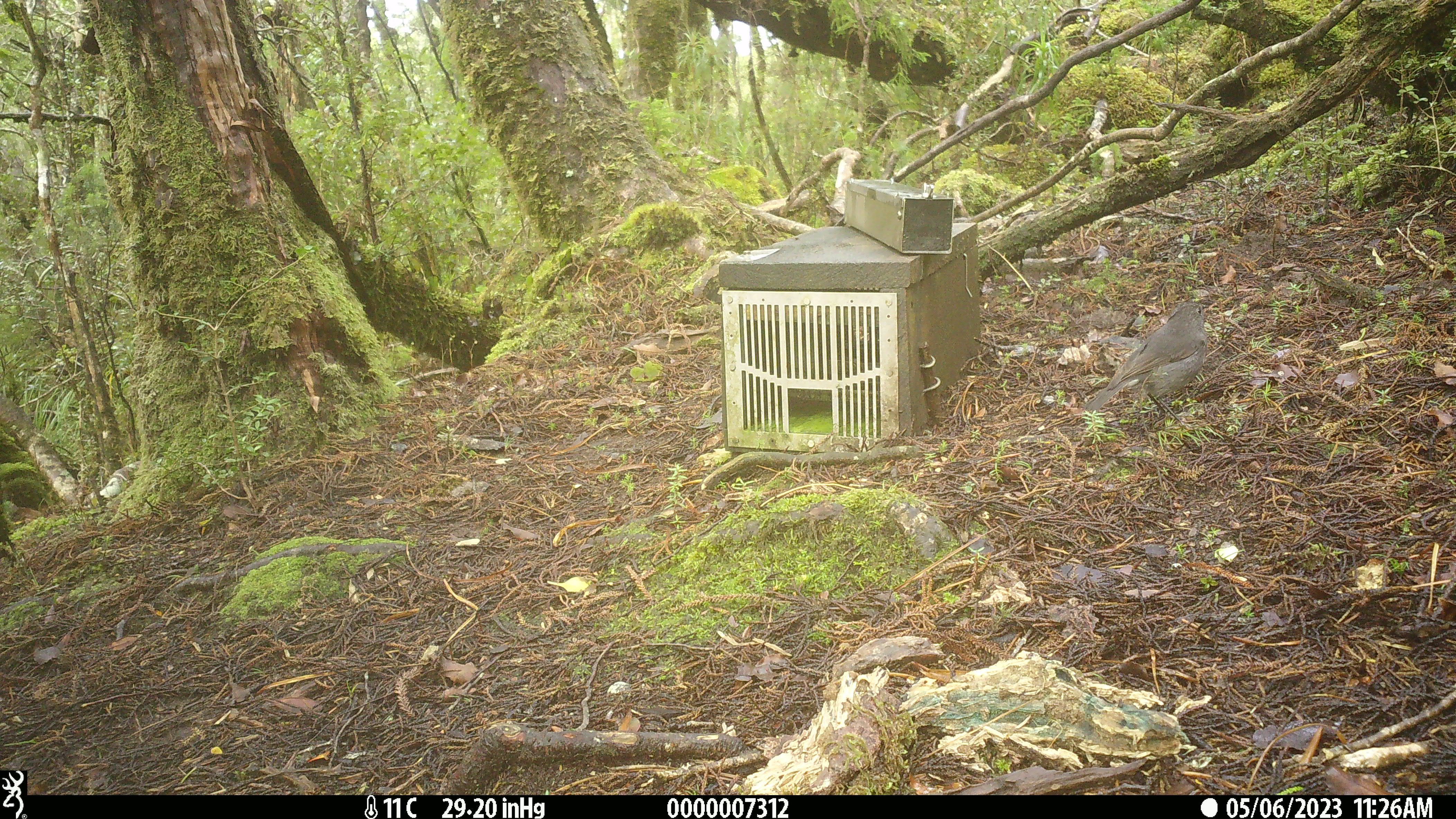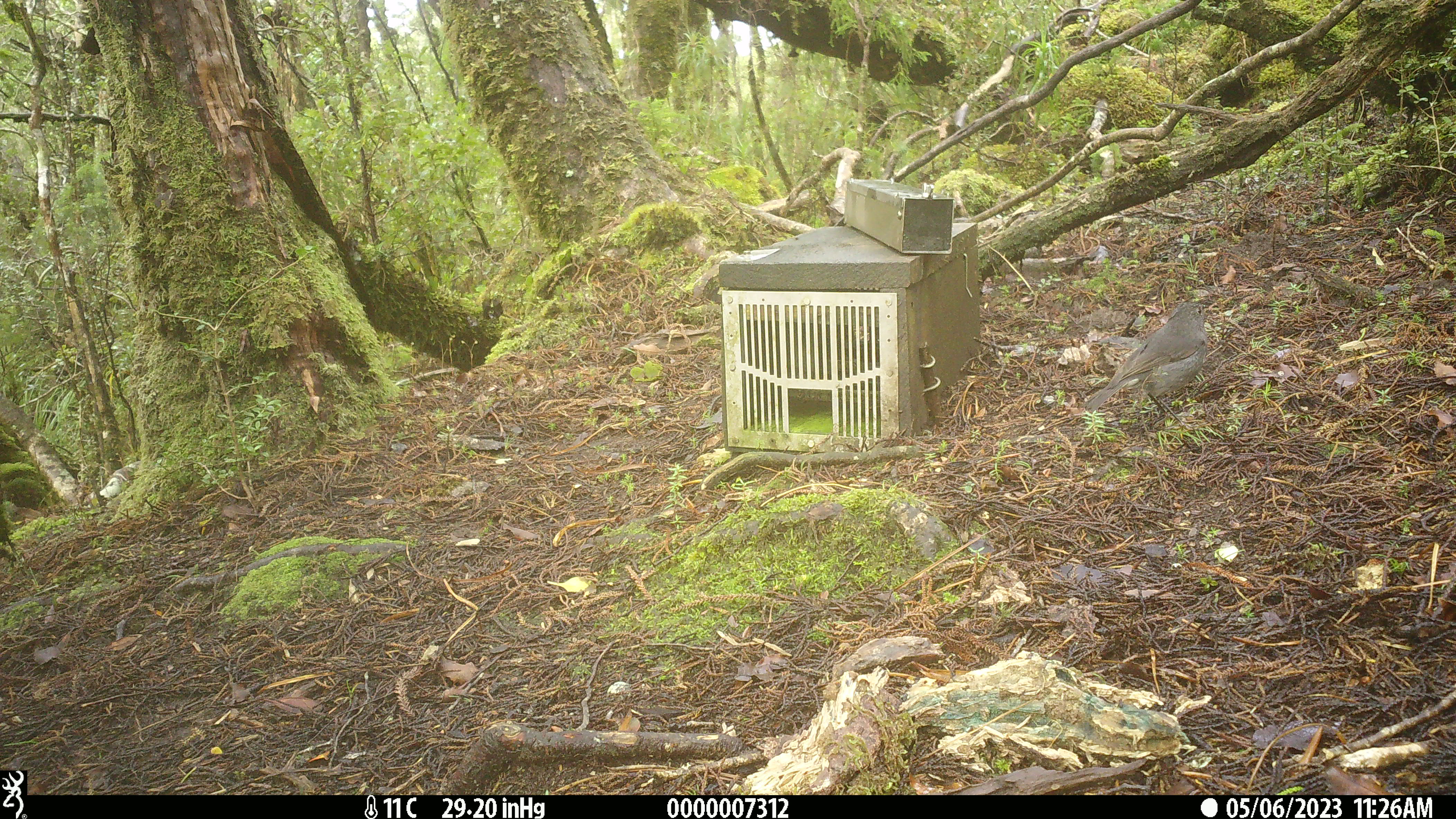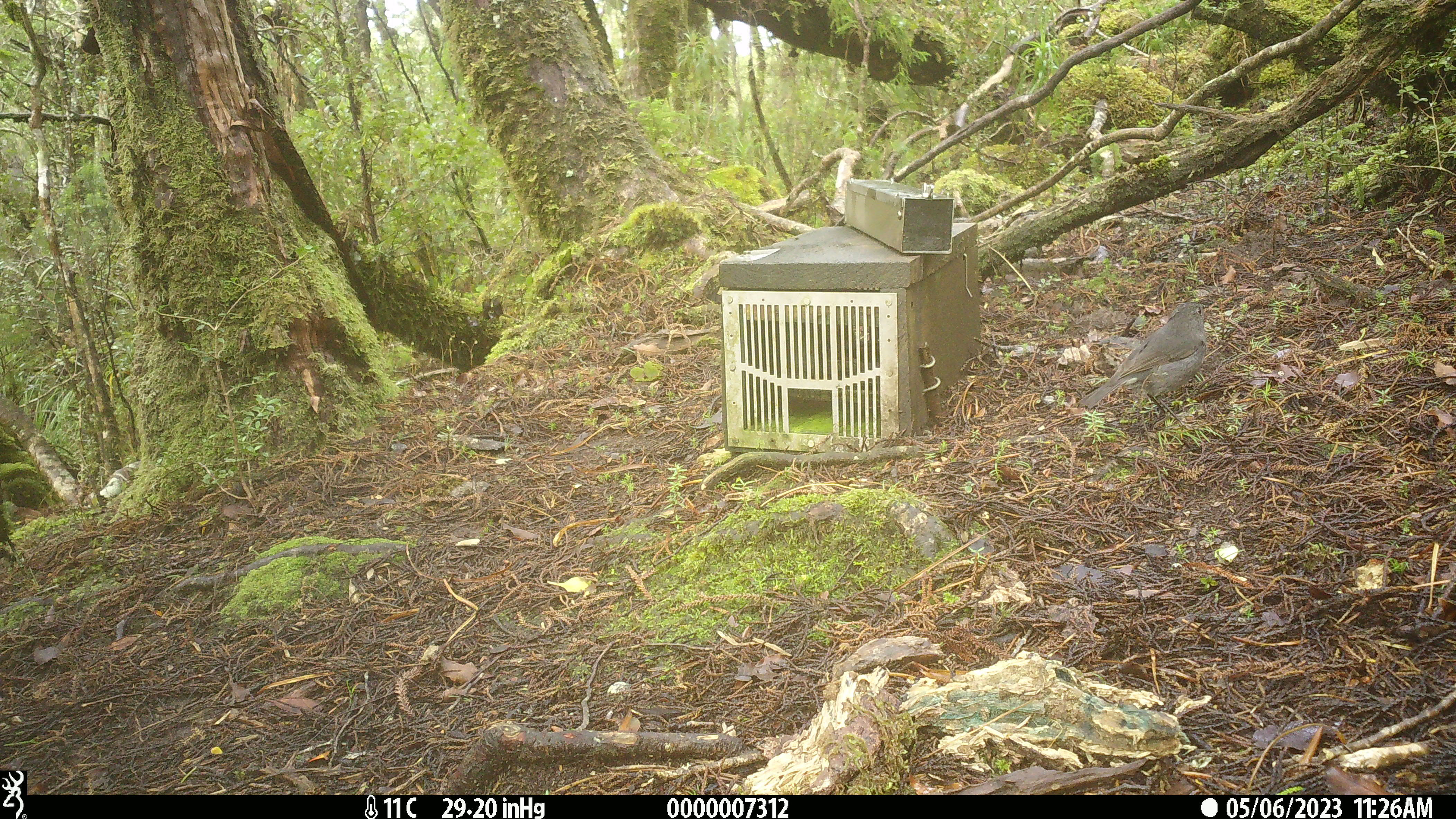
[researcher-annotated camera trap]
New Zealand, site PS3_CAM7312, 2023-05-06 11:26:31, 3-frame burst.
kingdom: Animalia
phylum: Chordata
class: Aves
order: Passeriformes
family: Petroicidae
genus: Petroica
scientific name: Petroica australis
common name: new zealand robin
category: robin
Robin (new zealand robin) (Petroica australis).